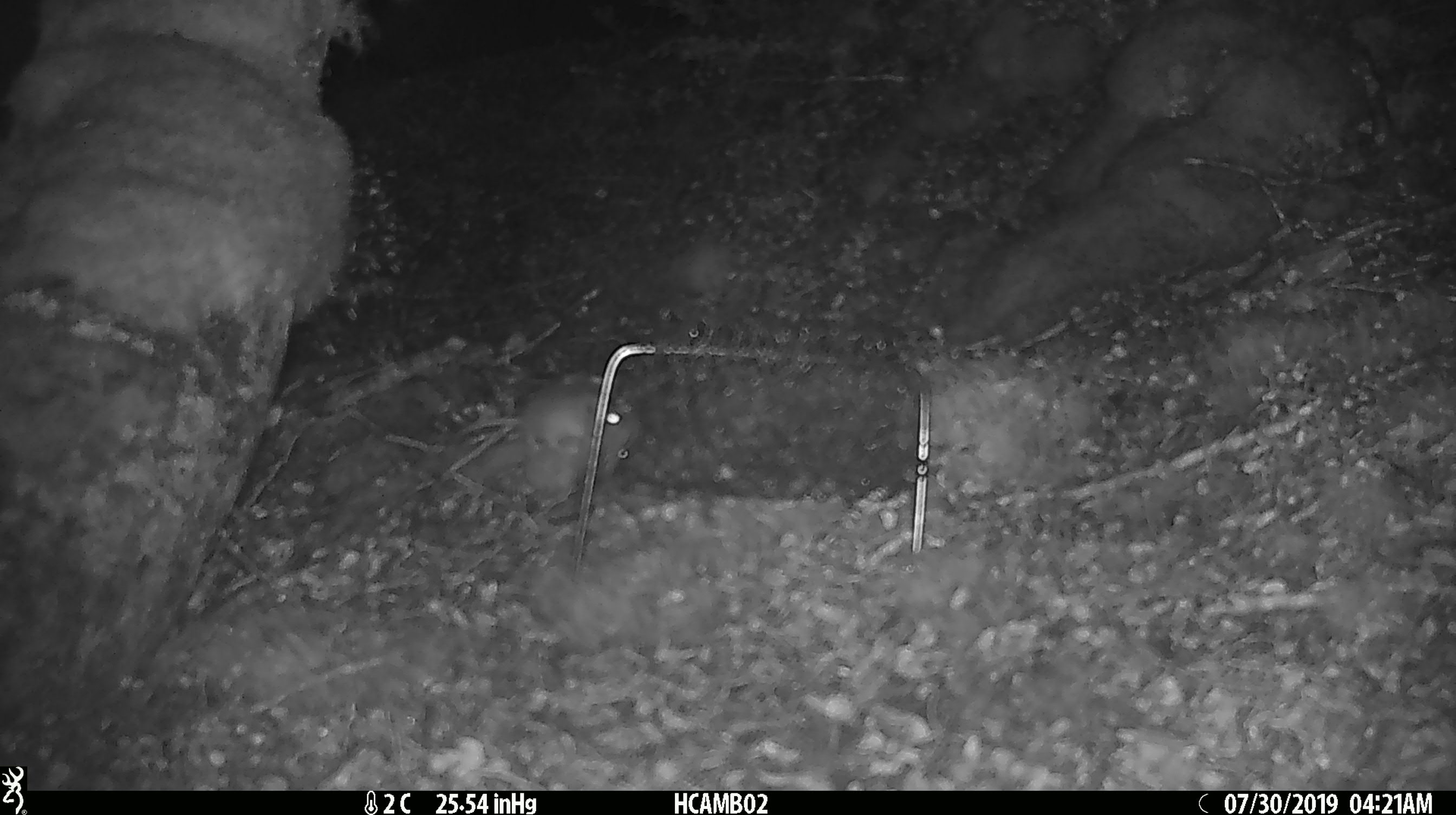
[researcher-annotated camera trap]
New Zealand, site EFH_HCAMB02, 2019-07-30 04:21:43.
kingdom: Animalia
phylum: Chordata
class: Mammalia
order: Rodentia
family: Muridae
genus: Mus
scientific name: Mus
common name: mouse